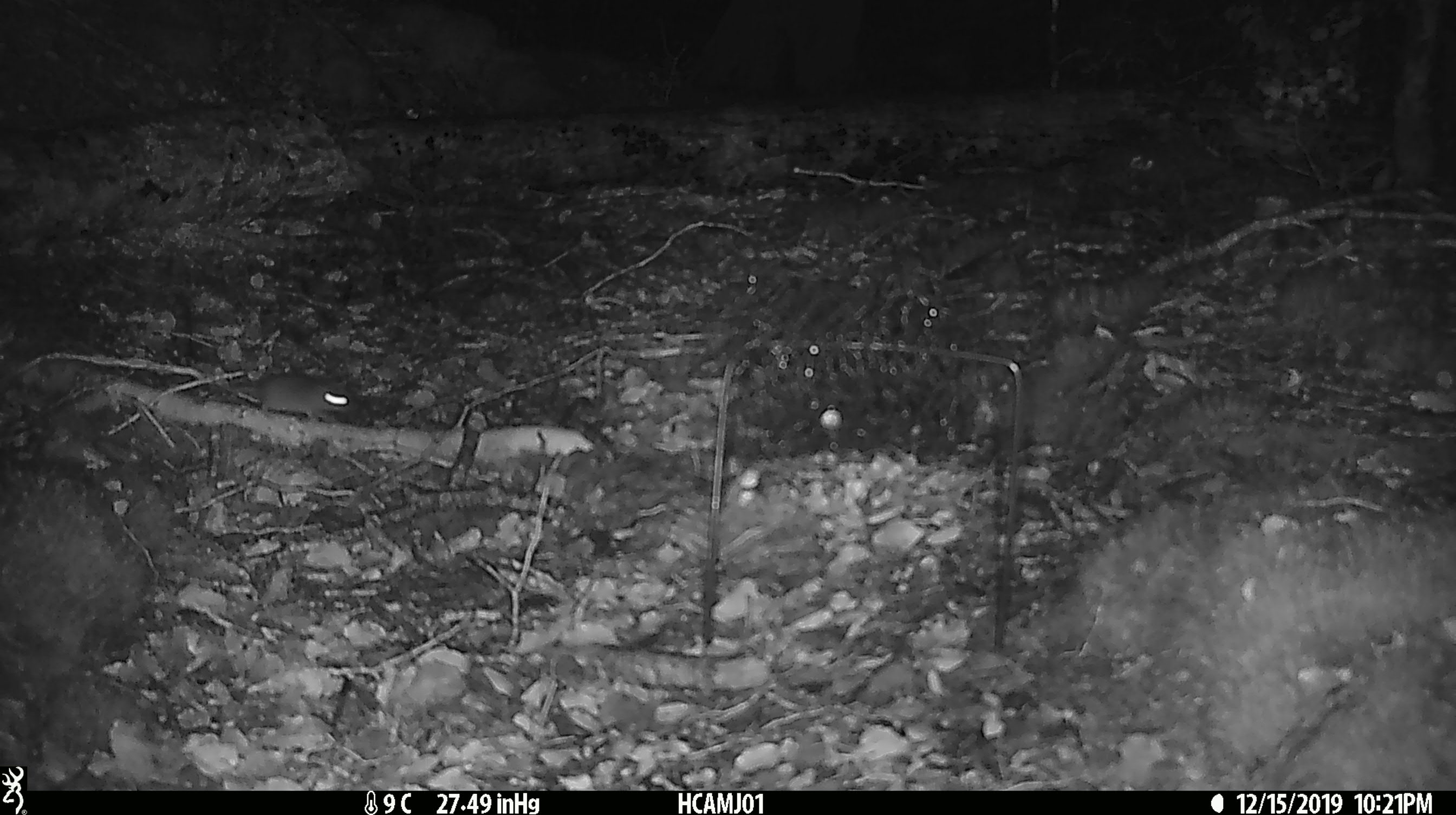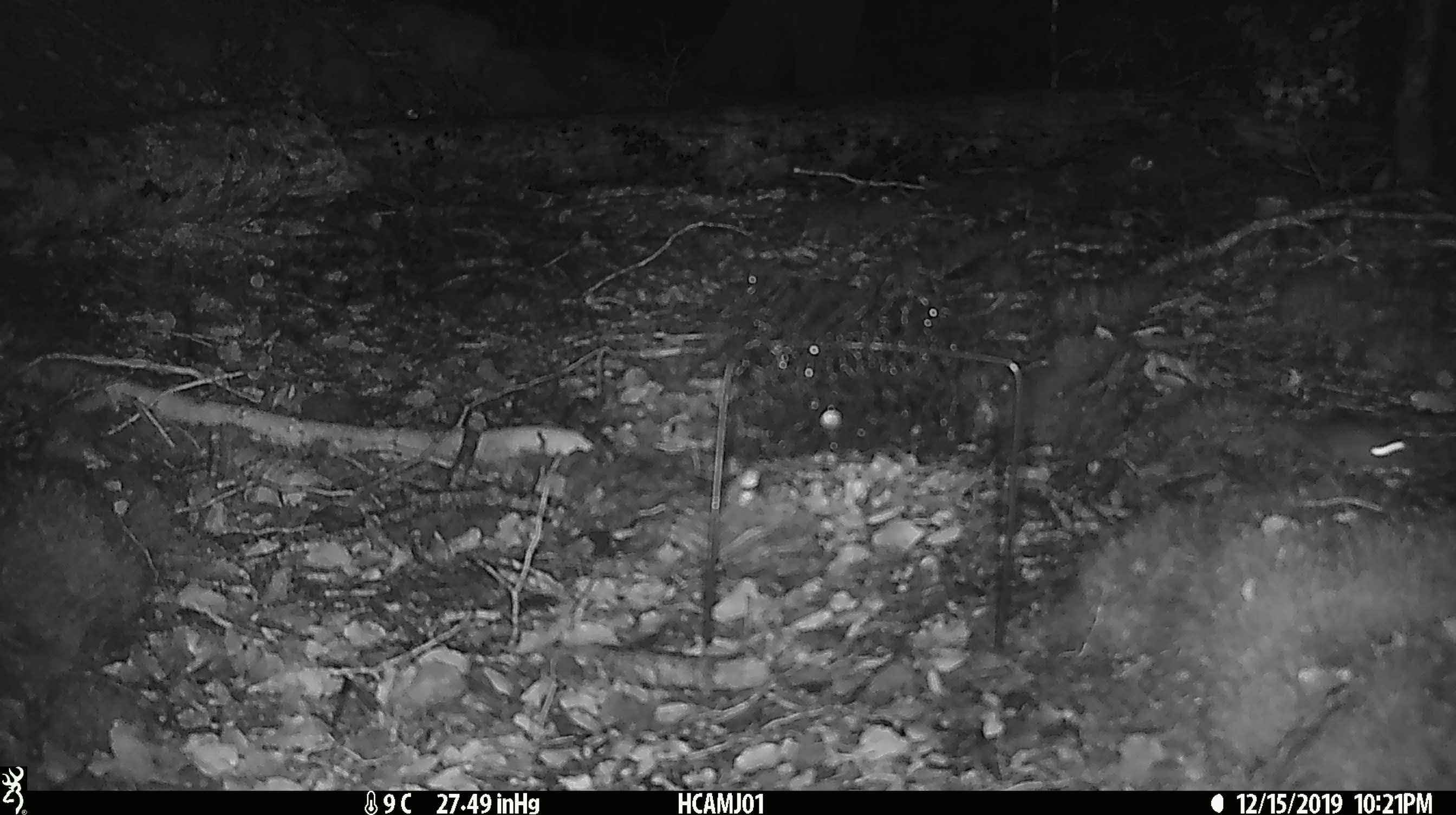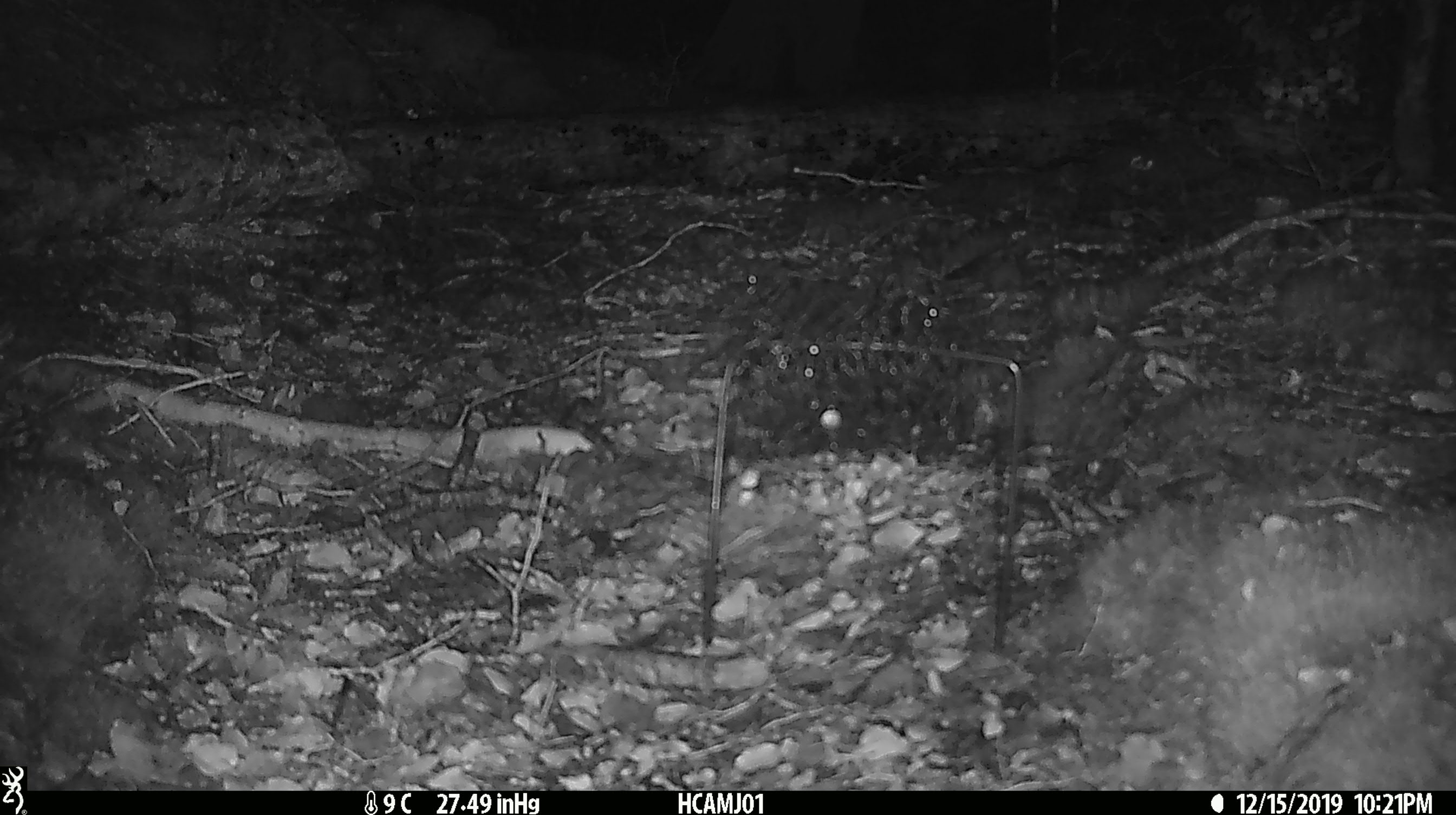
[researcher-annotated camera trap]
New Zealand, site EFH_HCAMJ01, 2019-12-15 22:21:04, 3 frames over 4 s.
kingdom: Animalia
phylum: Chordata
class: Mammalia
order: Rodentia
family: Muridae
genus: Mus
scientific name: Mus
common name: mouse